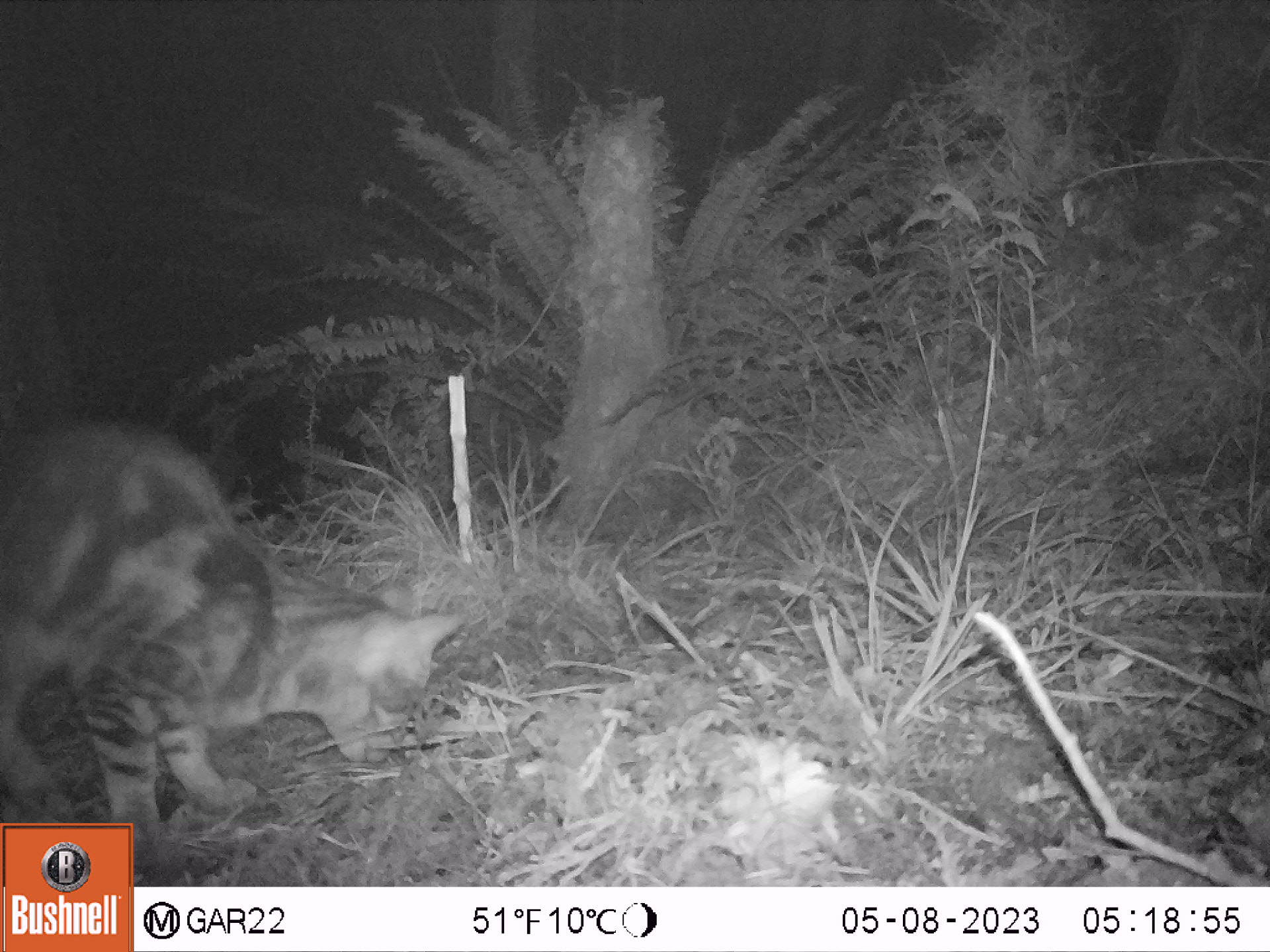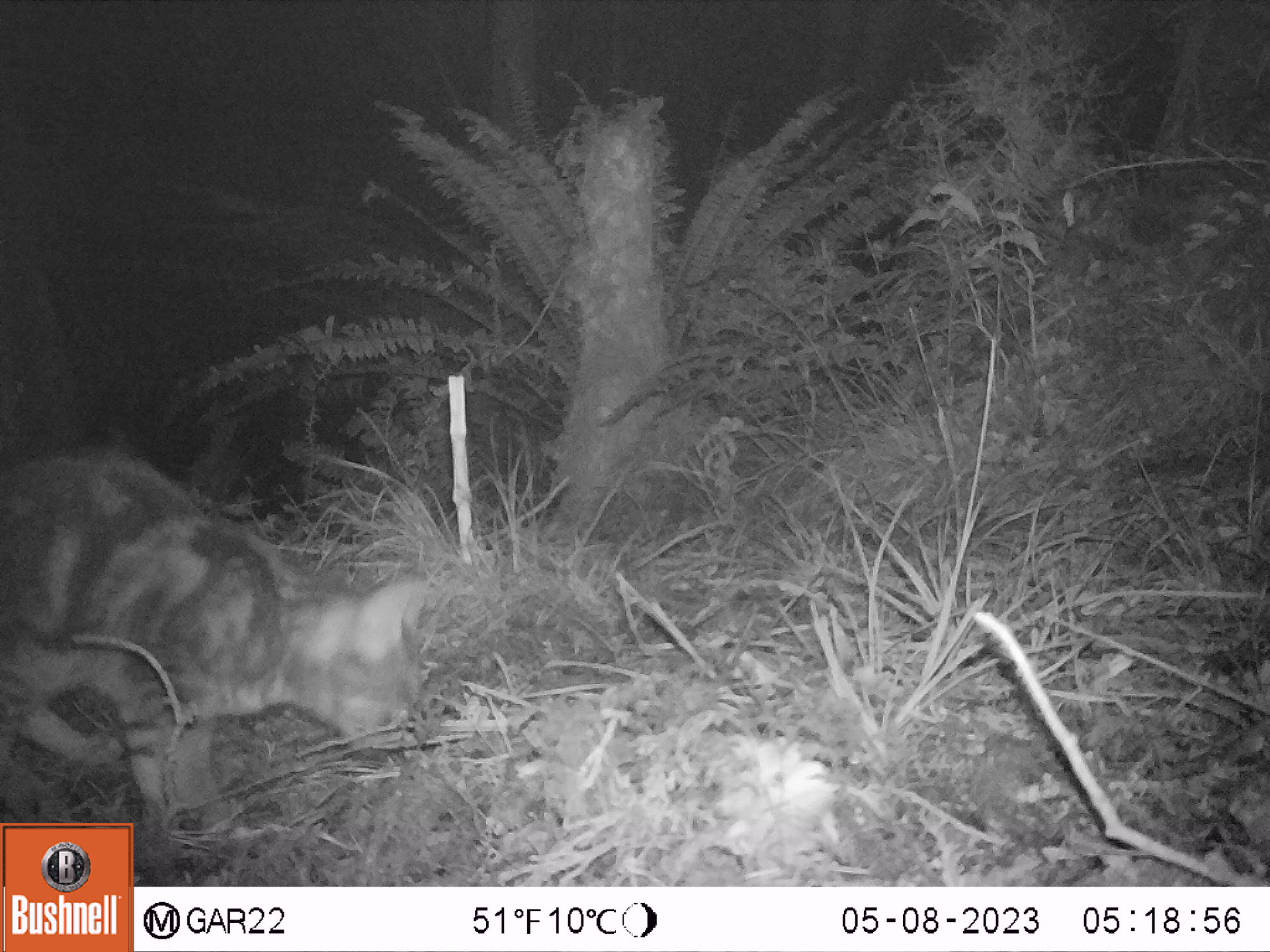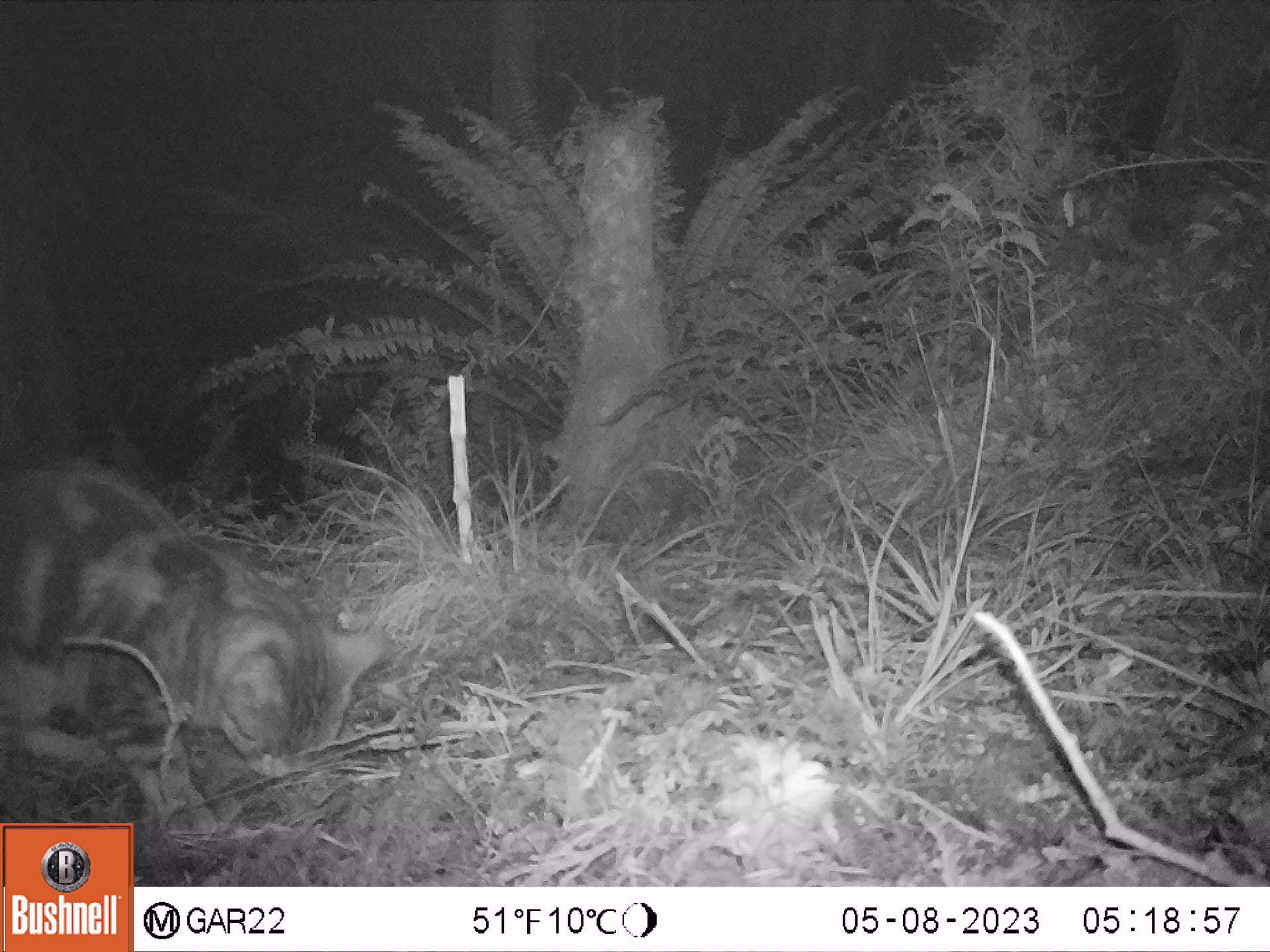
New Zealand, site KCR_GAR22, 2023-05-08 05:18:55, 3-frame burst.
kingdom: Animalia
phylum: Chordata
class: Mammalia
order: Carnivora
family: Felidae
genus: Felis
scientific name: Felis catus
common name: domestic cat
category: cat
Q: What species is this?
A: Cat (domestic cat) (Felis catus).